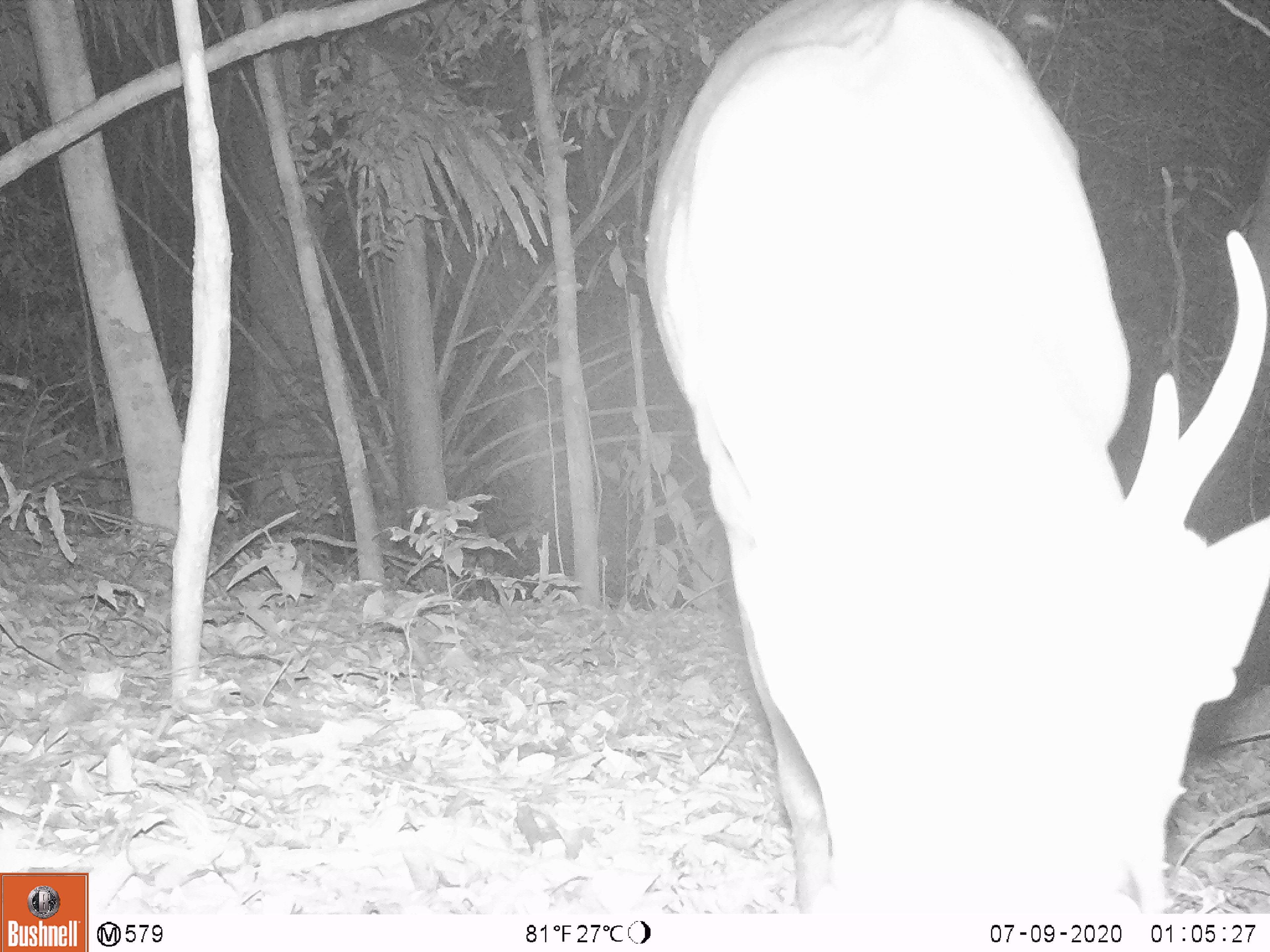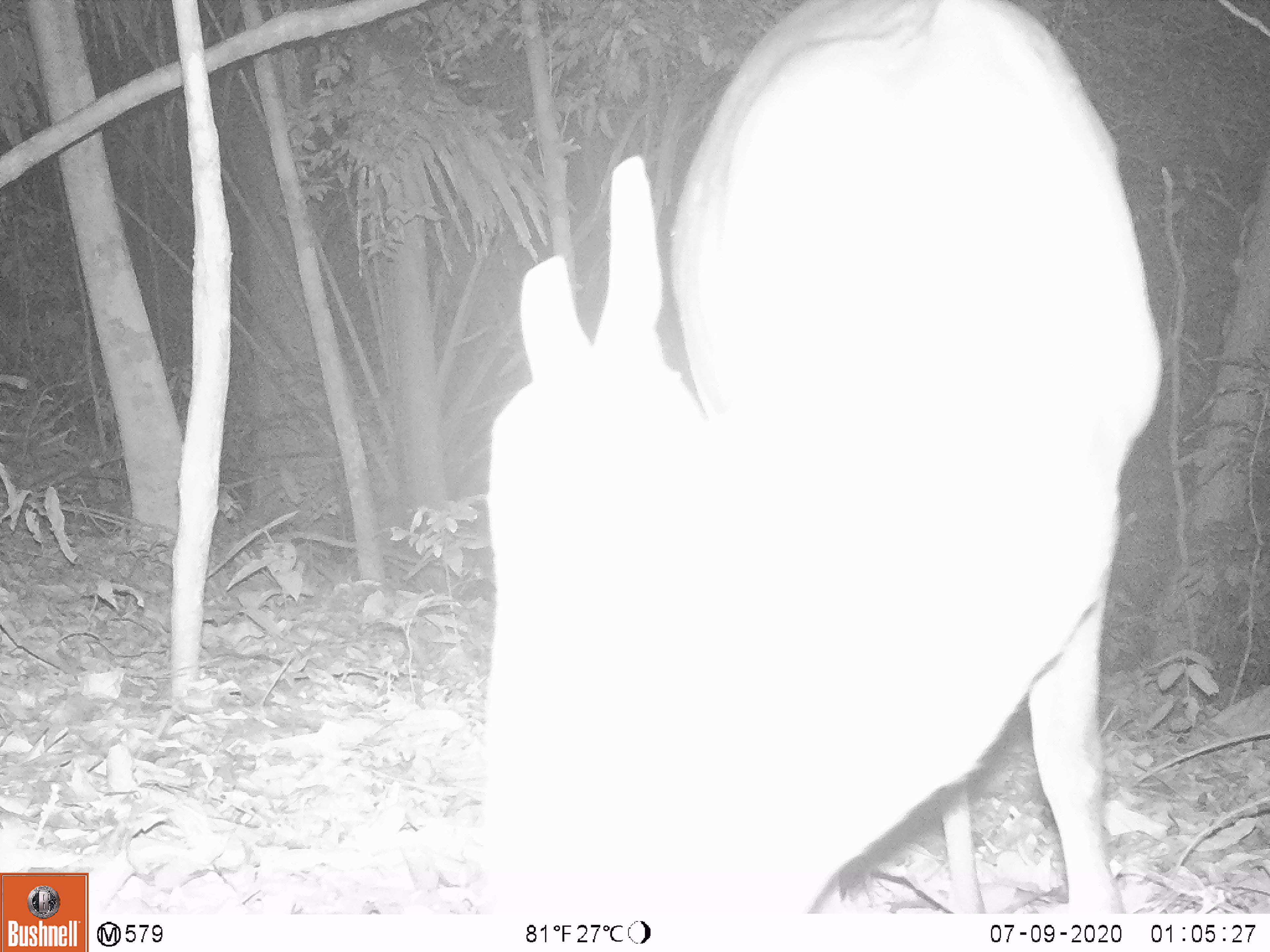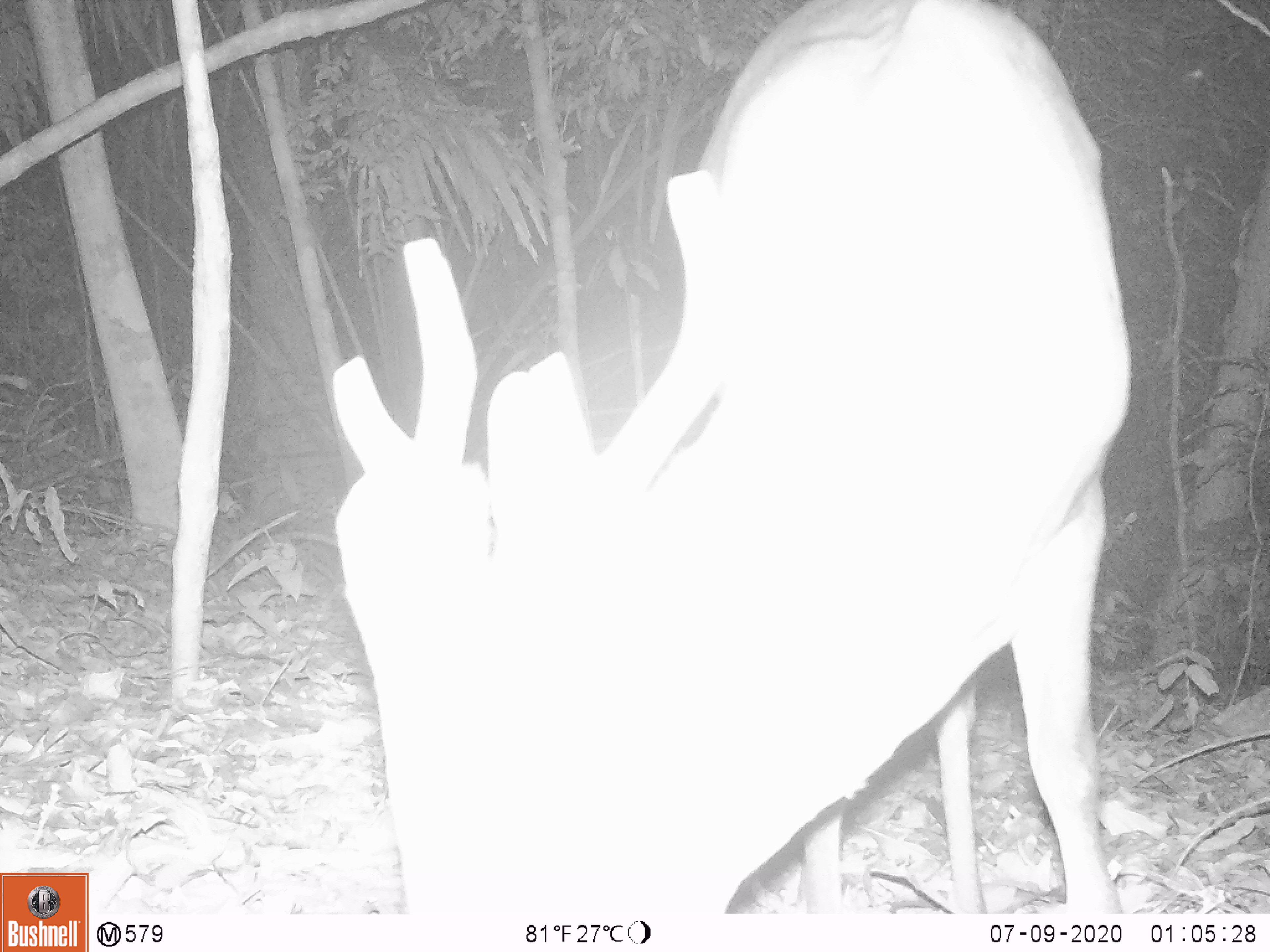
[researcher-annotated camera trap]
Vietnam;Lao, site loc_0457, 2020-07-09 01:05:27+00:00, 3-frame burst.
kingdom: Animalia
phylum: Chordata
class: Mammalia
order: Artiodactyla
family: Cervidae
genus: Muntiacus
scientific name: Muntiacus vuquangensis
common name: large-antlered muntjac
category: large antlered muntjac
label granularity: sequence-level